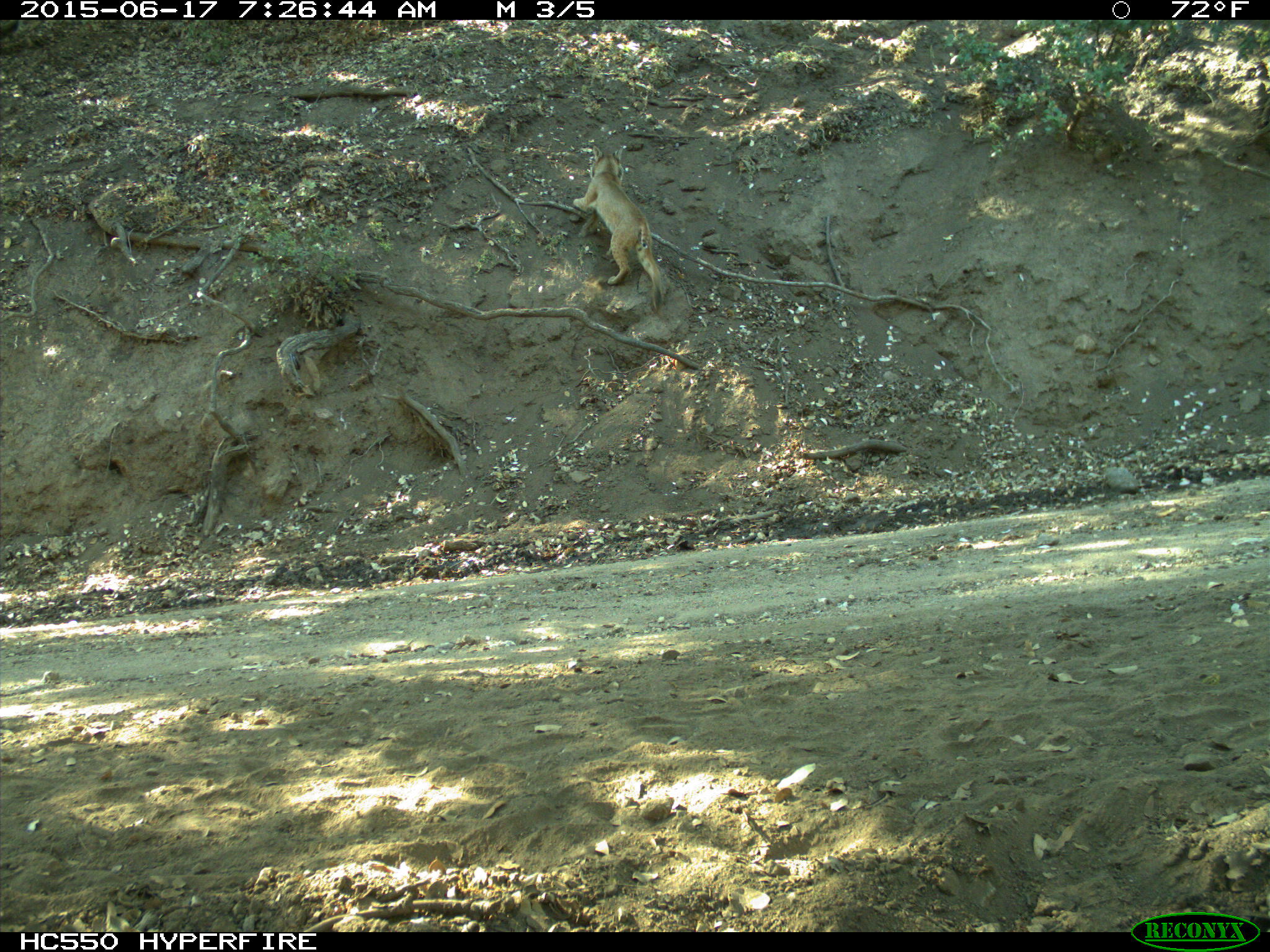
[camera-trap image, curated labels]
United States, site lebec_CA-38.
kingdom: Animalia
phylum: Chordata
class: Mammalia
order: Carnivora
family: Felidae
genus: Lynx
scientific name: Lynx rufus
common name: bobcat